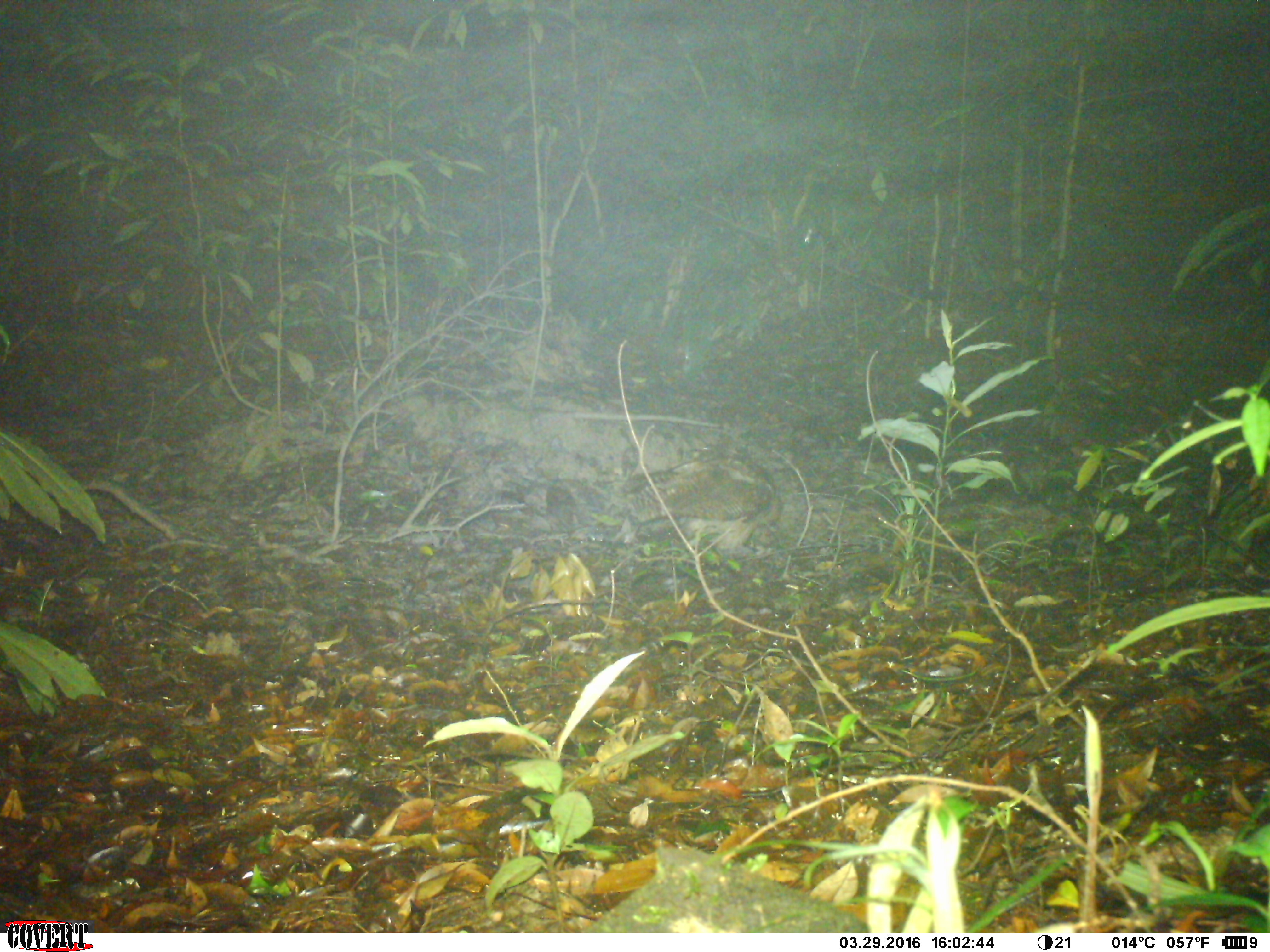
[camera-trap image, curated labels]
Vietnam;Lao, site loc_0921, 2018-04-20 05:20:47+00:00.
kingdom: Animalia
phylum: Chordata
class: Aves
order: Strigiformes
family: Strigidae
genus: Strix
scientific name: Strix leptogrammica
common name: brown wood owl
Brown wood owl (Strix leptogrammica). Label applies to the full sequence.